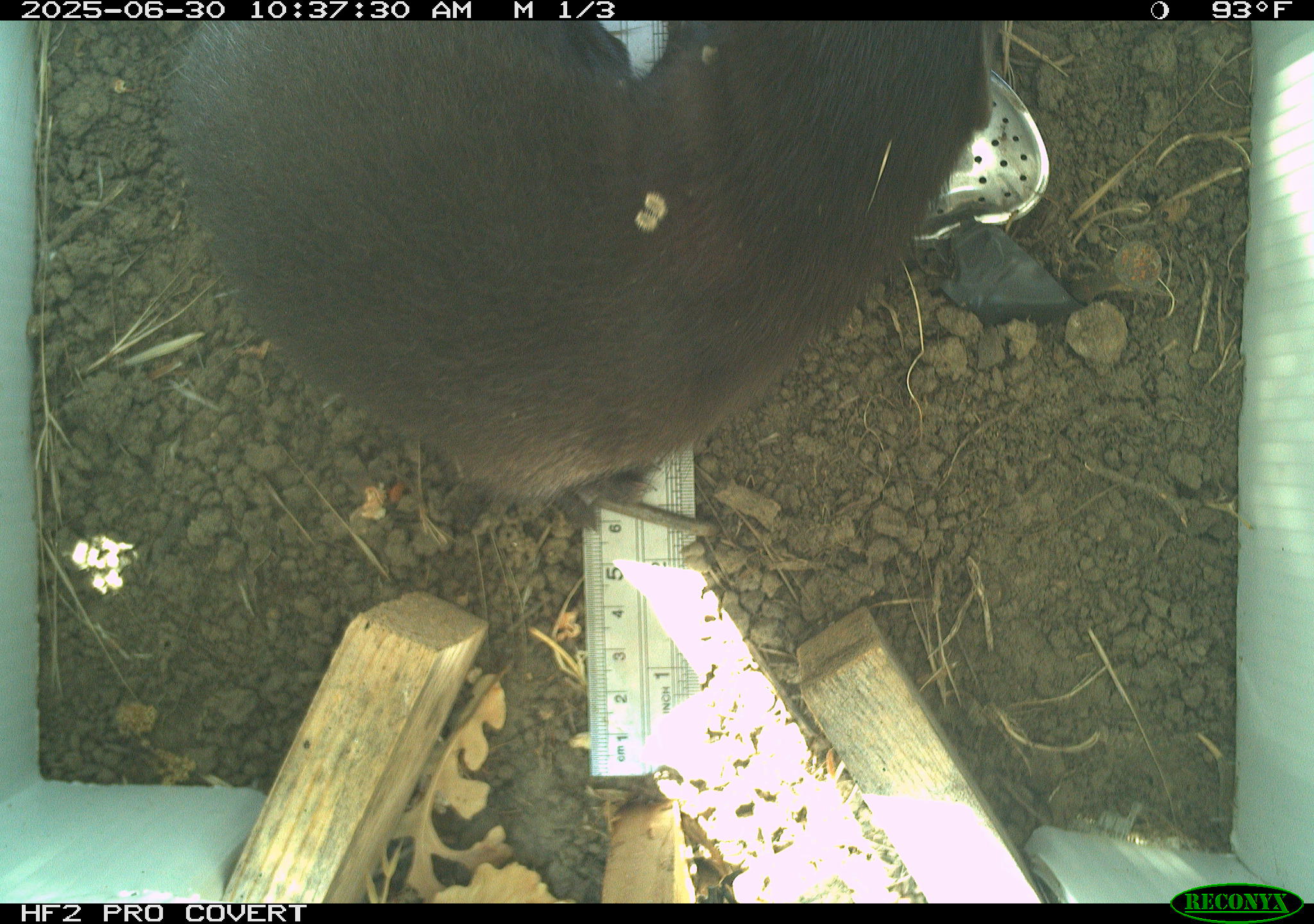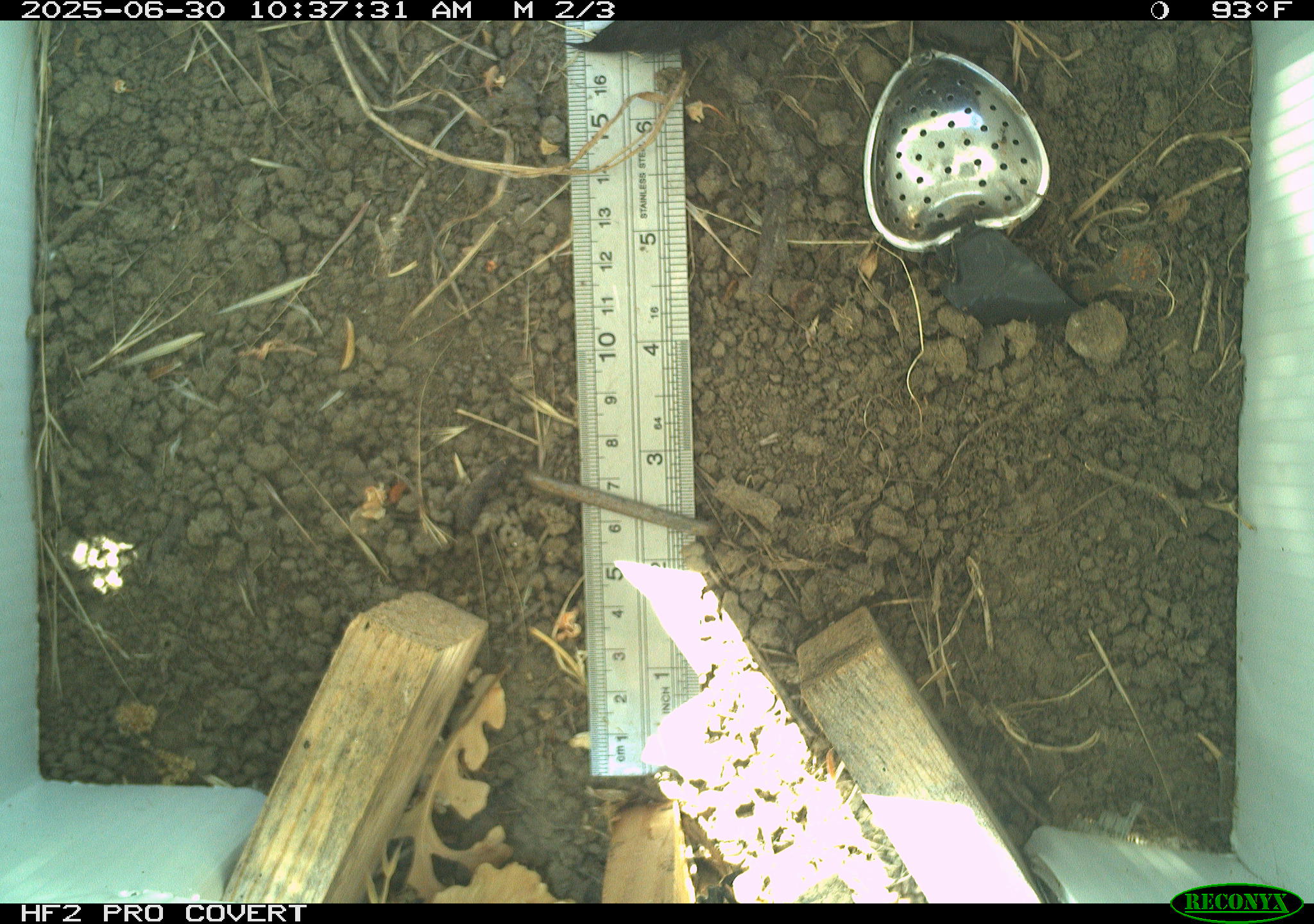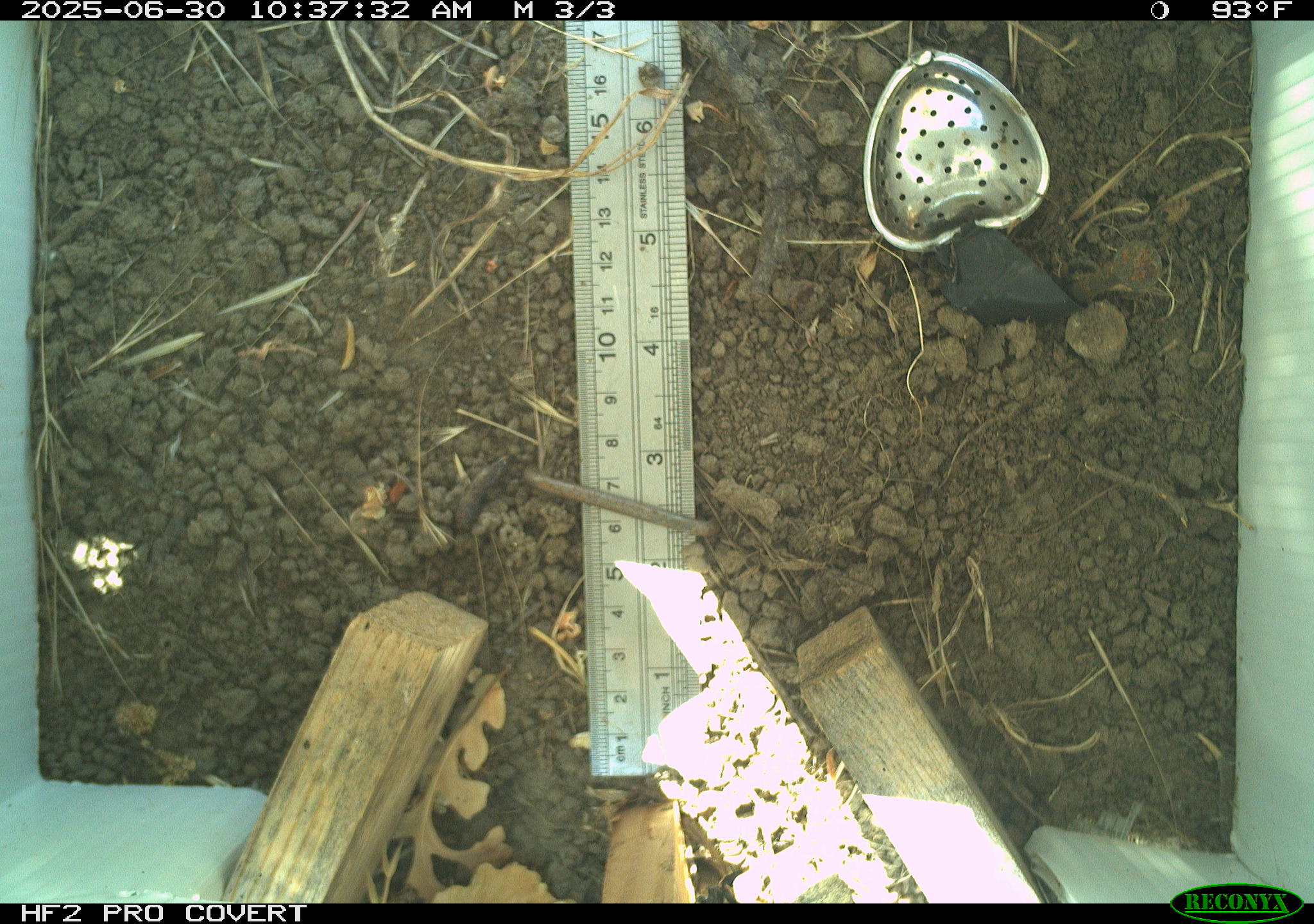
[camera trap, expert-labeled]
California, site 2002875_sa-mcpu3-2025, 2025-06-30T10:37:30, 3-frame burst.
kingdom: Animalia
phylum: Chordata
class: Mammalia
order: Carnivora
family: Mustelidae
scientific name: Mustelidae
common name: weasel family